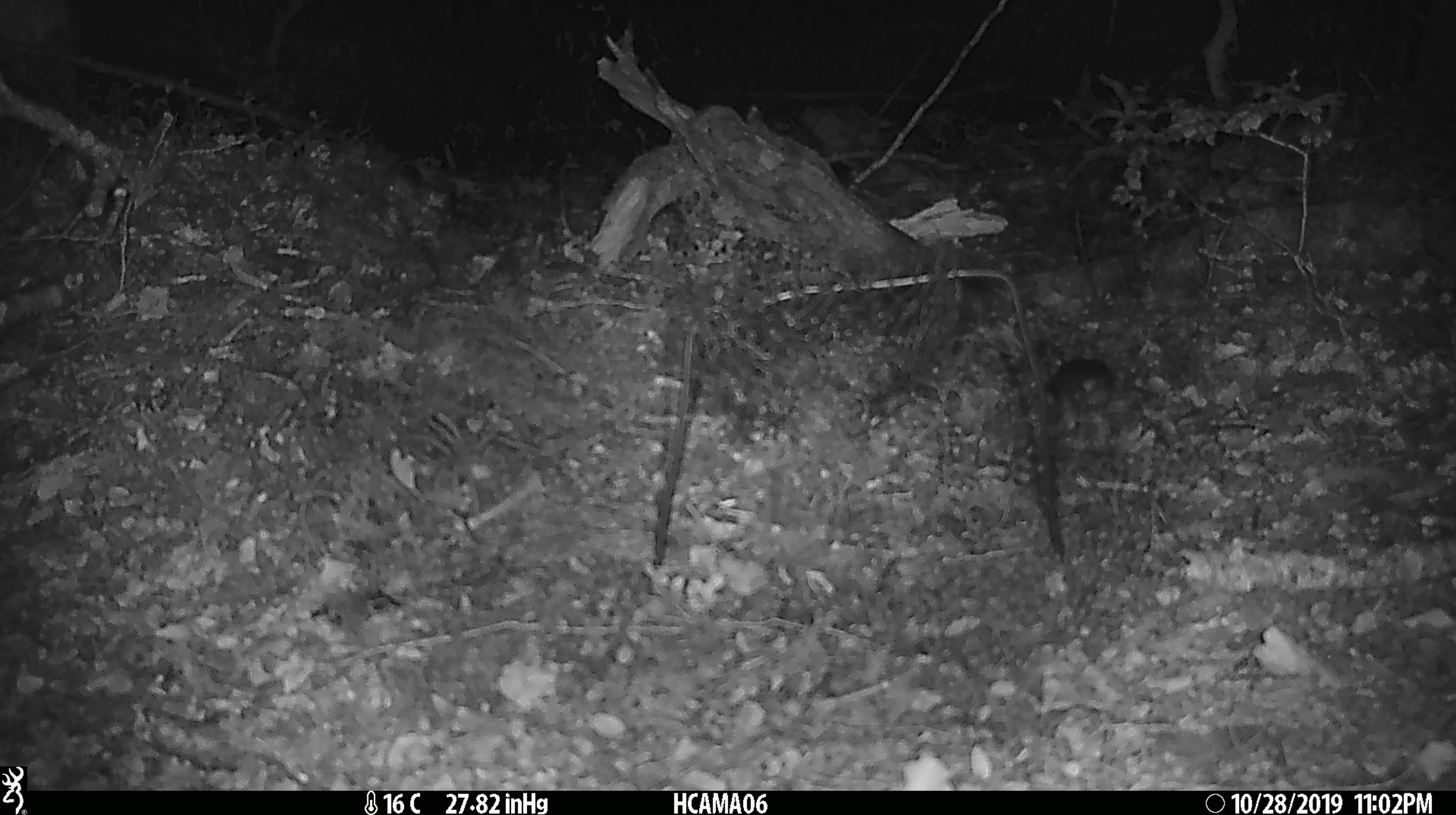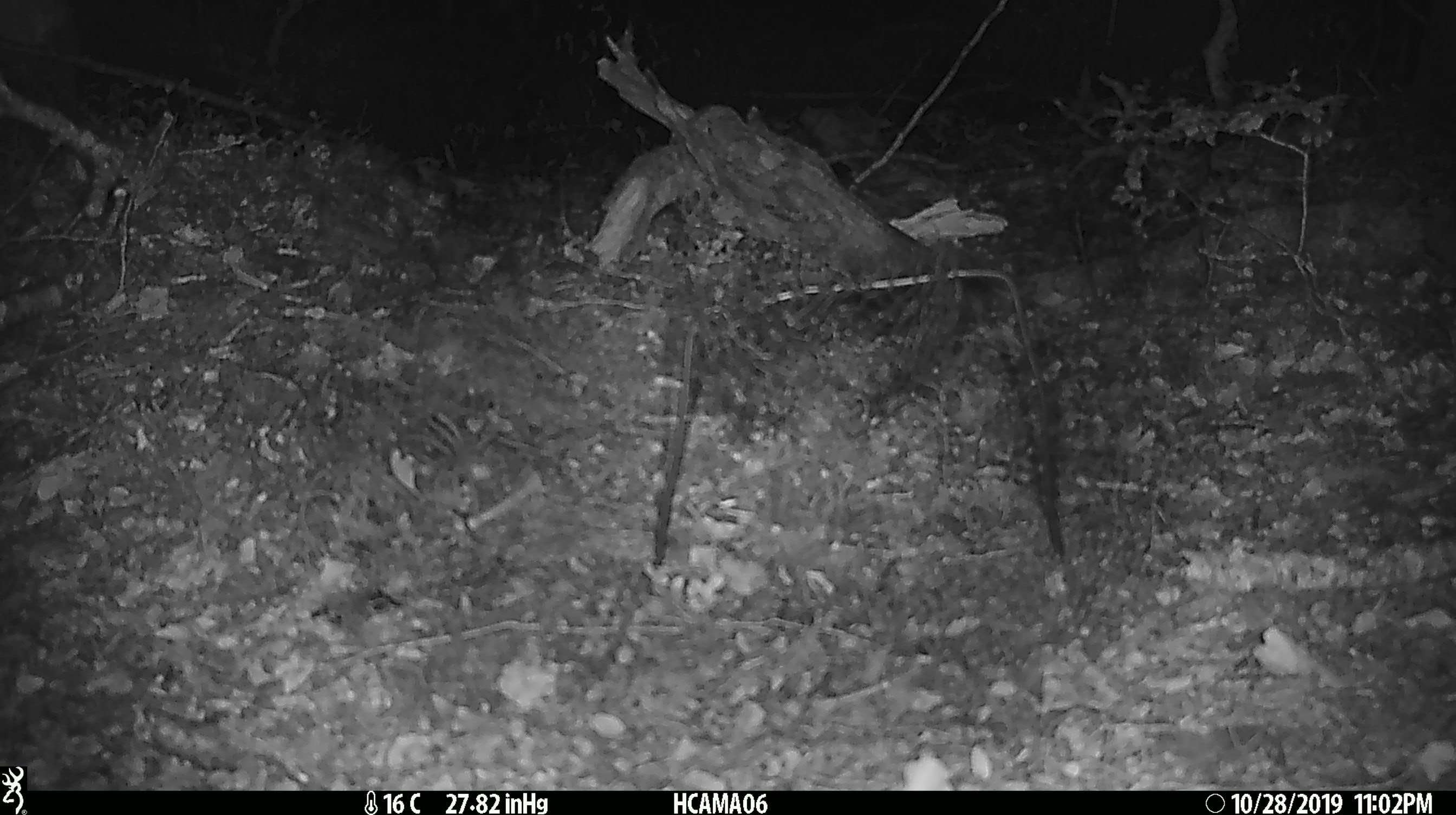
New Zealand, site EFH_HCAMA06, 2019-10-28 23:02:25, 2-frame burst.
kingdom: Animalia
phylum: Chordata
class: Mammalia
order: Rodentia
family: Muridae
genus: Mus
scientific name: Mus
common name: mouse